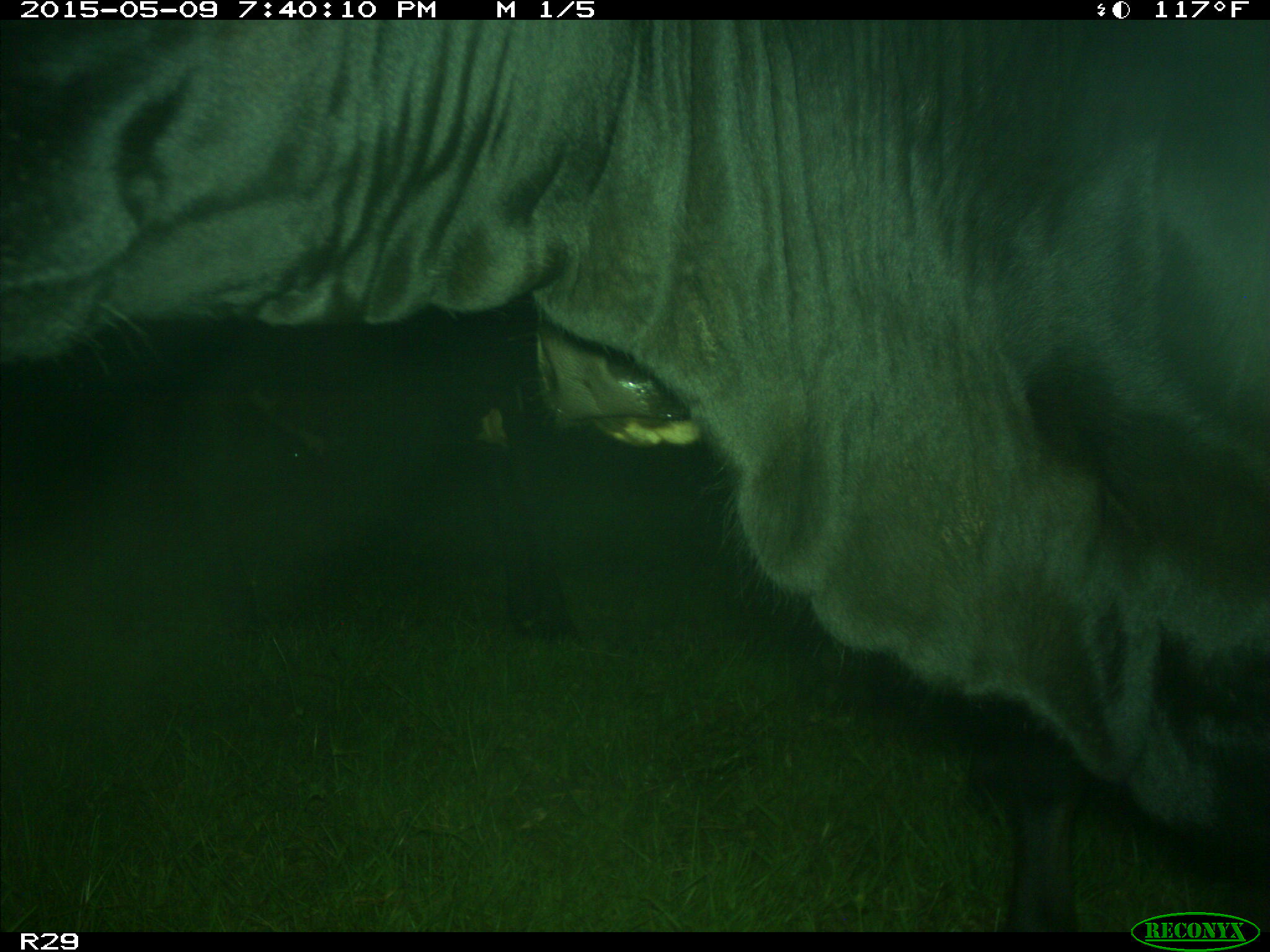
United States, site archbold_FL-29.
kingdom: Animalia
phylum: Chordata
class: Mammalia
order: Artiodactyla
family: Bovidae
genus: Bos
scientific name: Bos taurus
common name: domestic cow